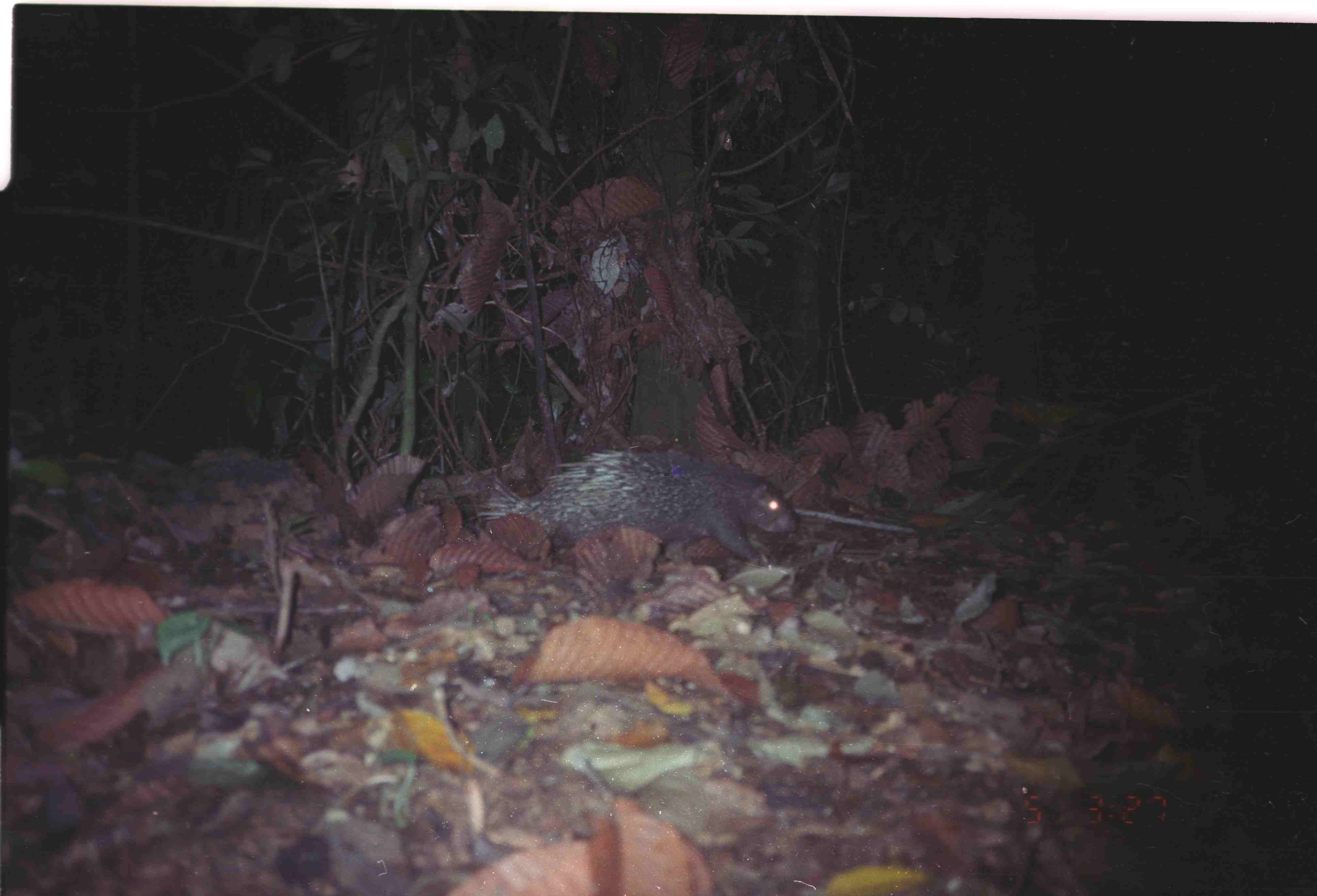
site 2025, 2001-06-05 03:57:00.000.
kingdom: Animalia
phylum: Chordata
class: Mammalia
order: Rodentia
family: Hystricidae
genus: Hystrix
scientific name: Hystrix brachyura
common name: east asian porcupine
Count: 1.